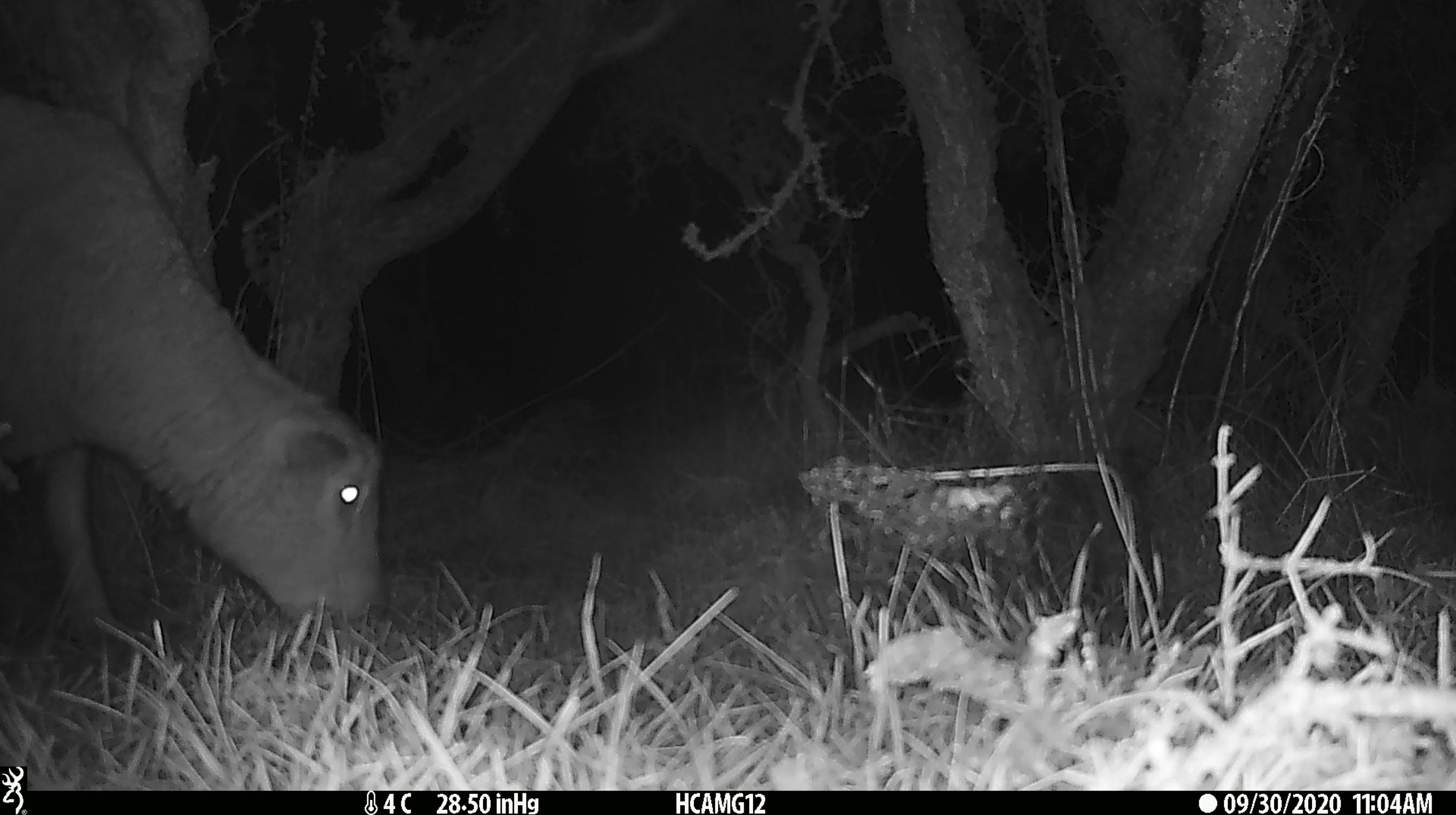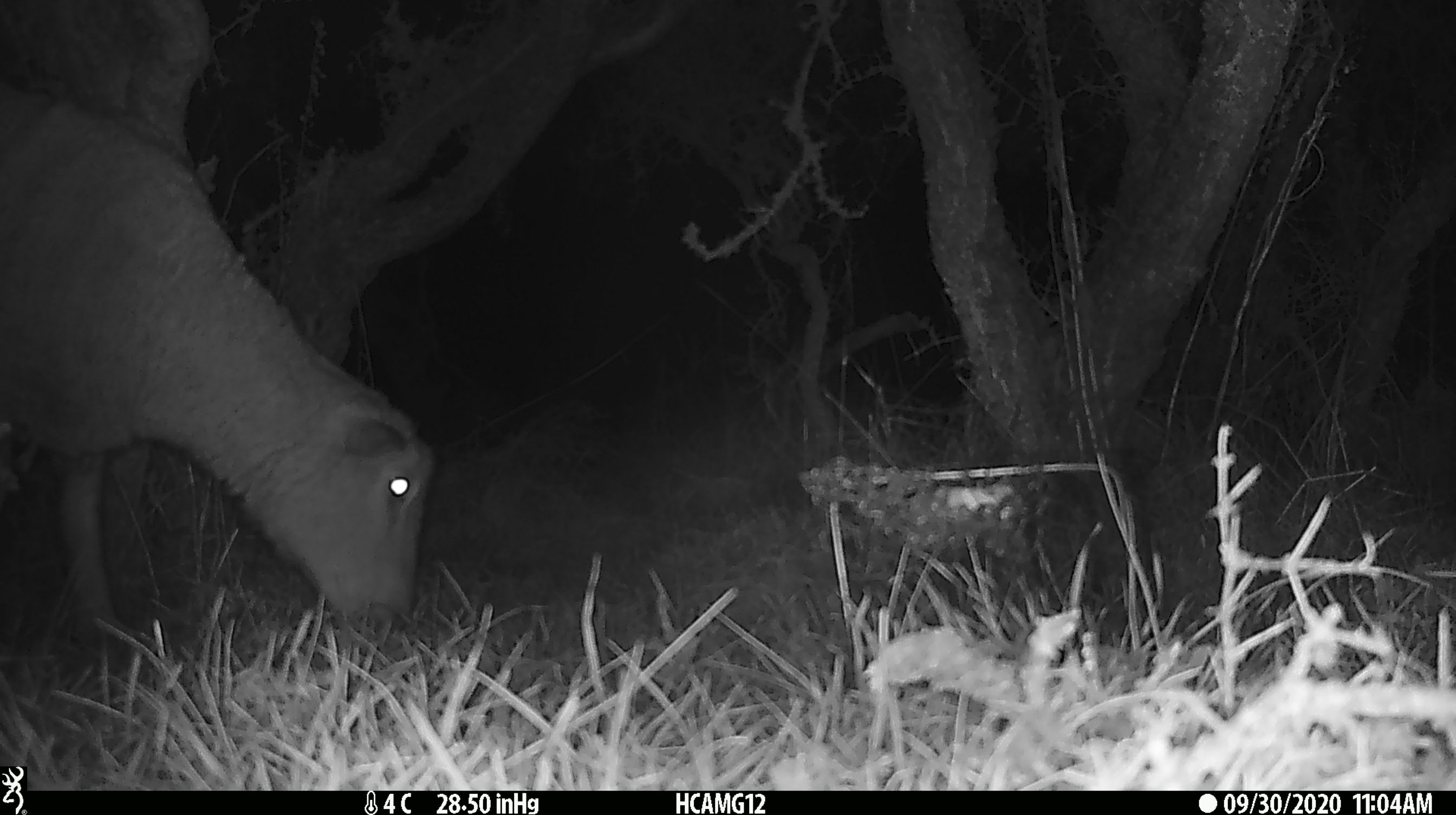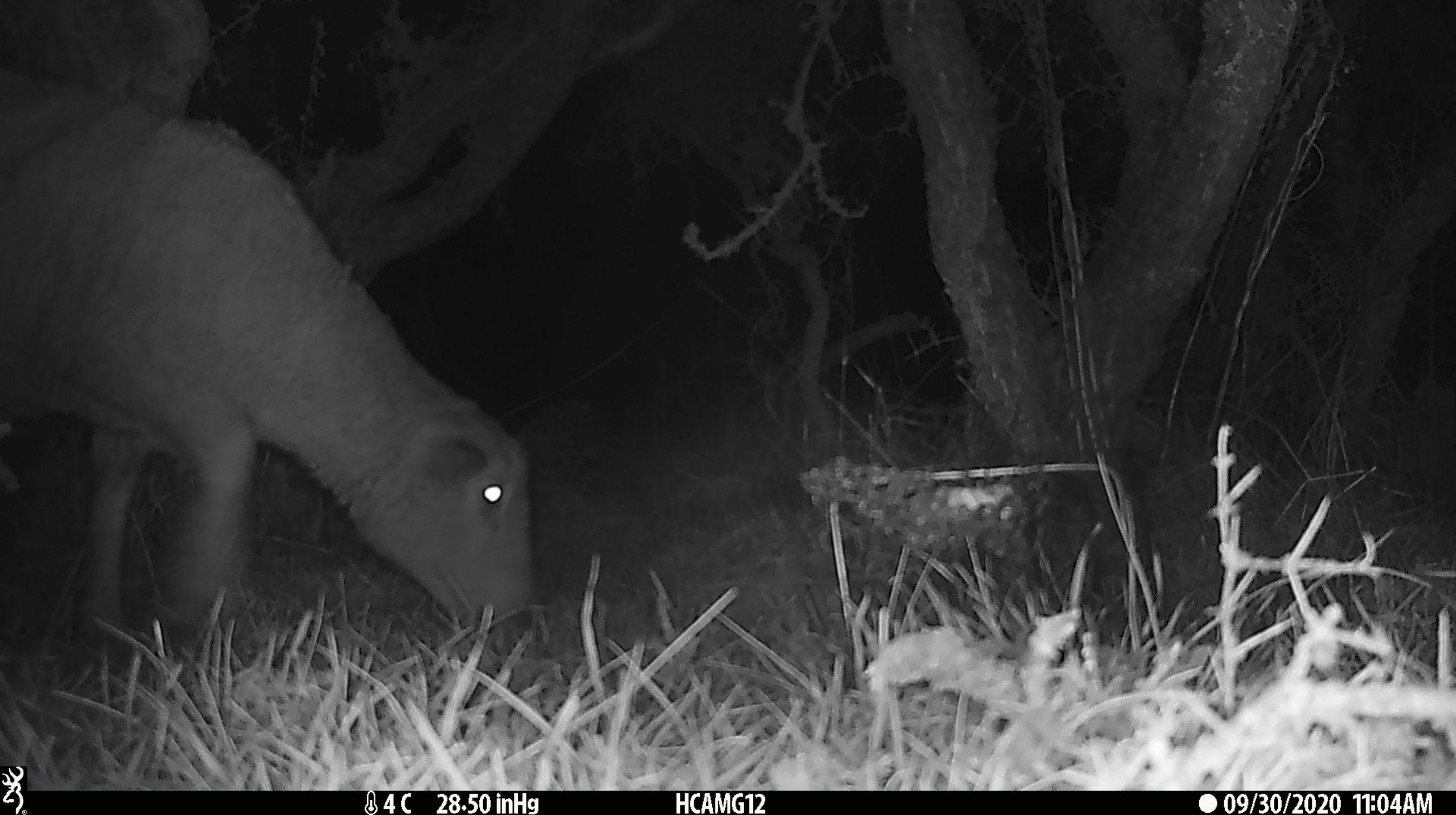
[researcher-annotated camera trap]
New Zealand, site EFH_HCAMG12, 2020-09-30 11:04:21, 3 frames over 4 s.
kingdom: Animalia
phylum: Chordata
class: Mammalia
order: Artiodactyla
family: Bovidae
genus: Ovis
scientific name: Ovis aries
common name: domestic sheep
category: sheep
Sheep (domestic sheep) (Ovis aries).